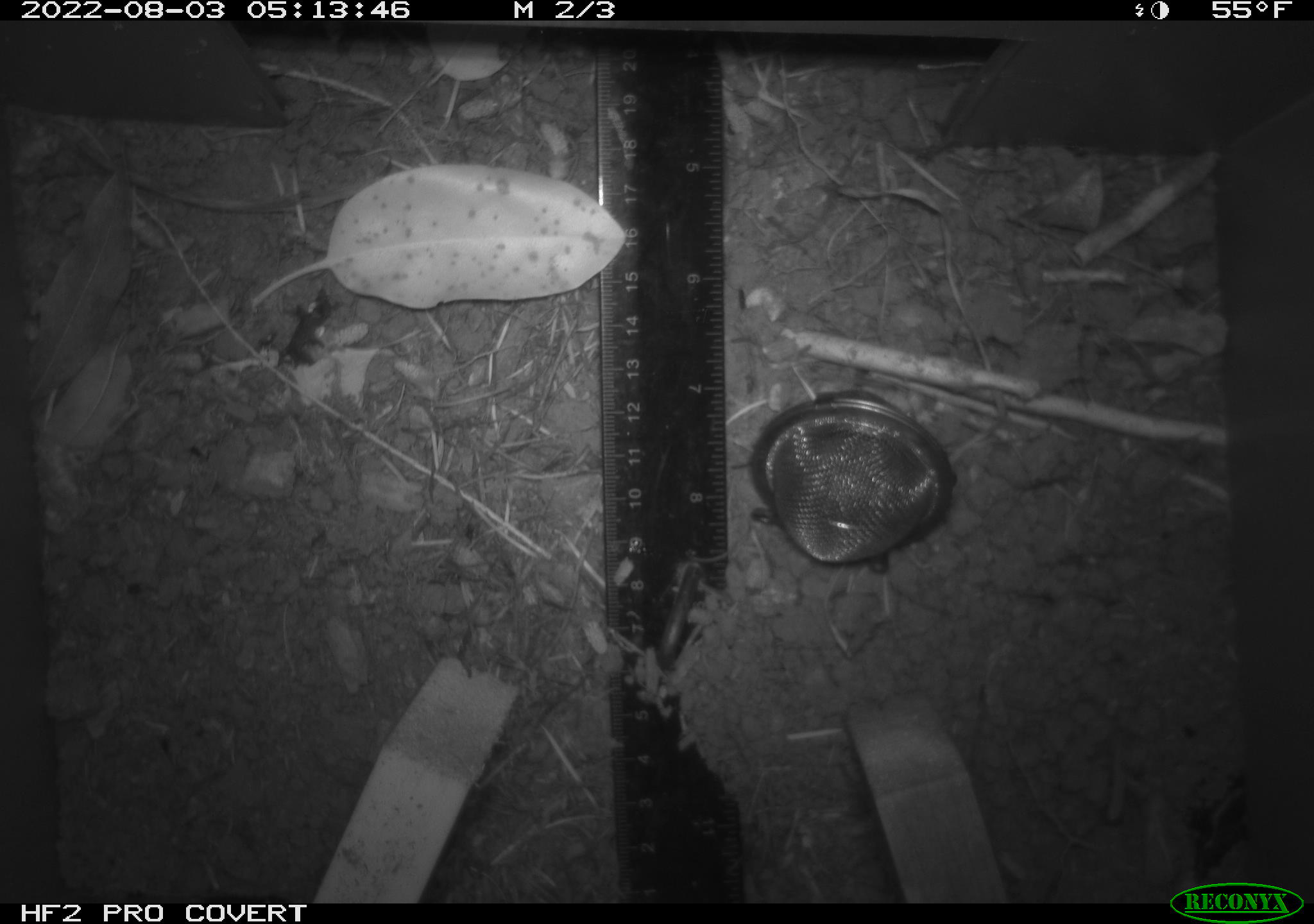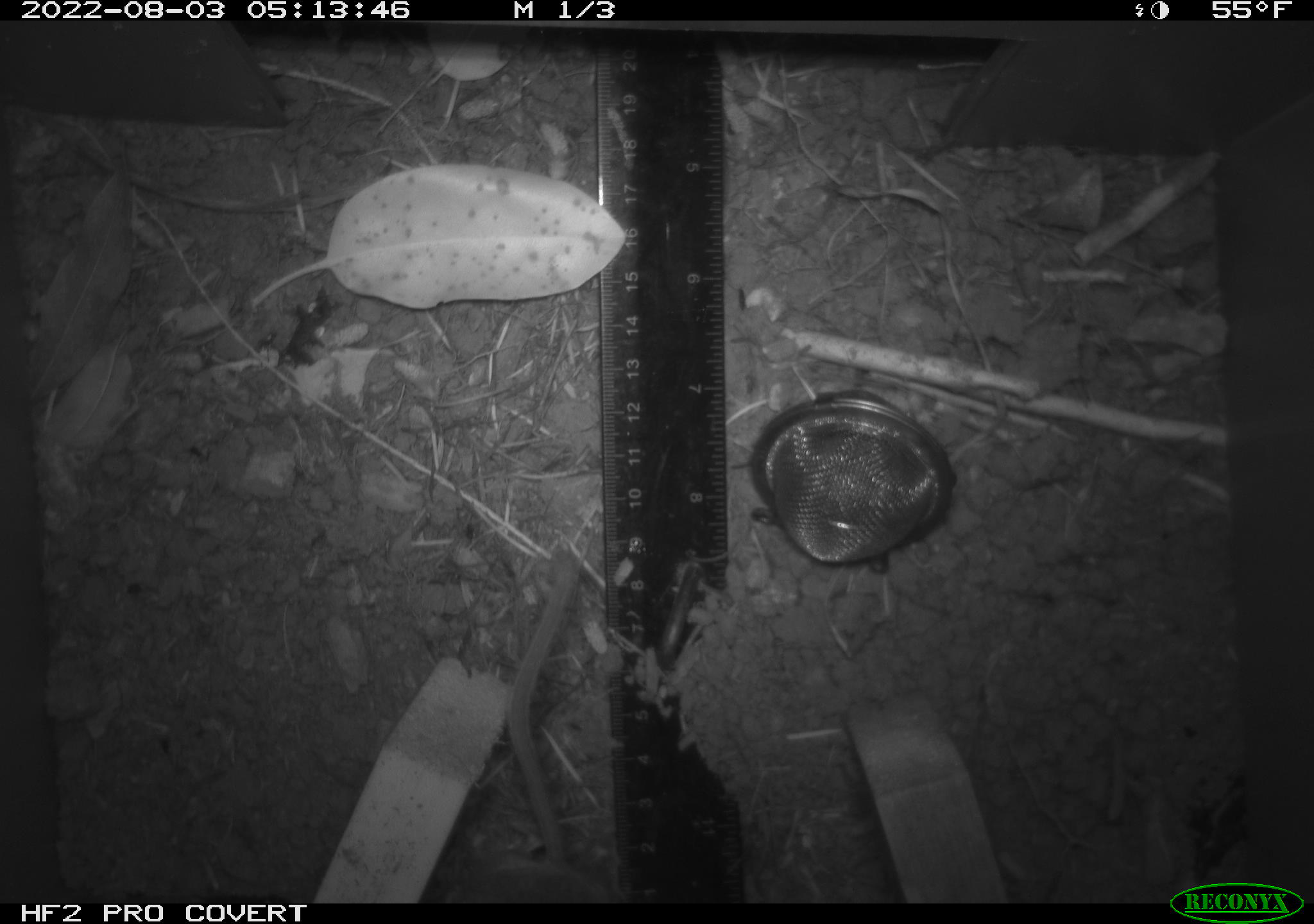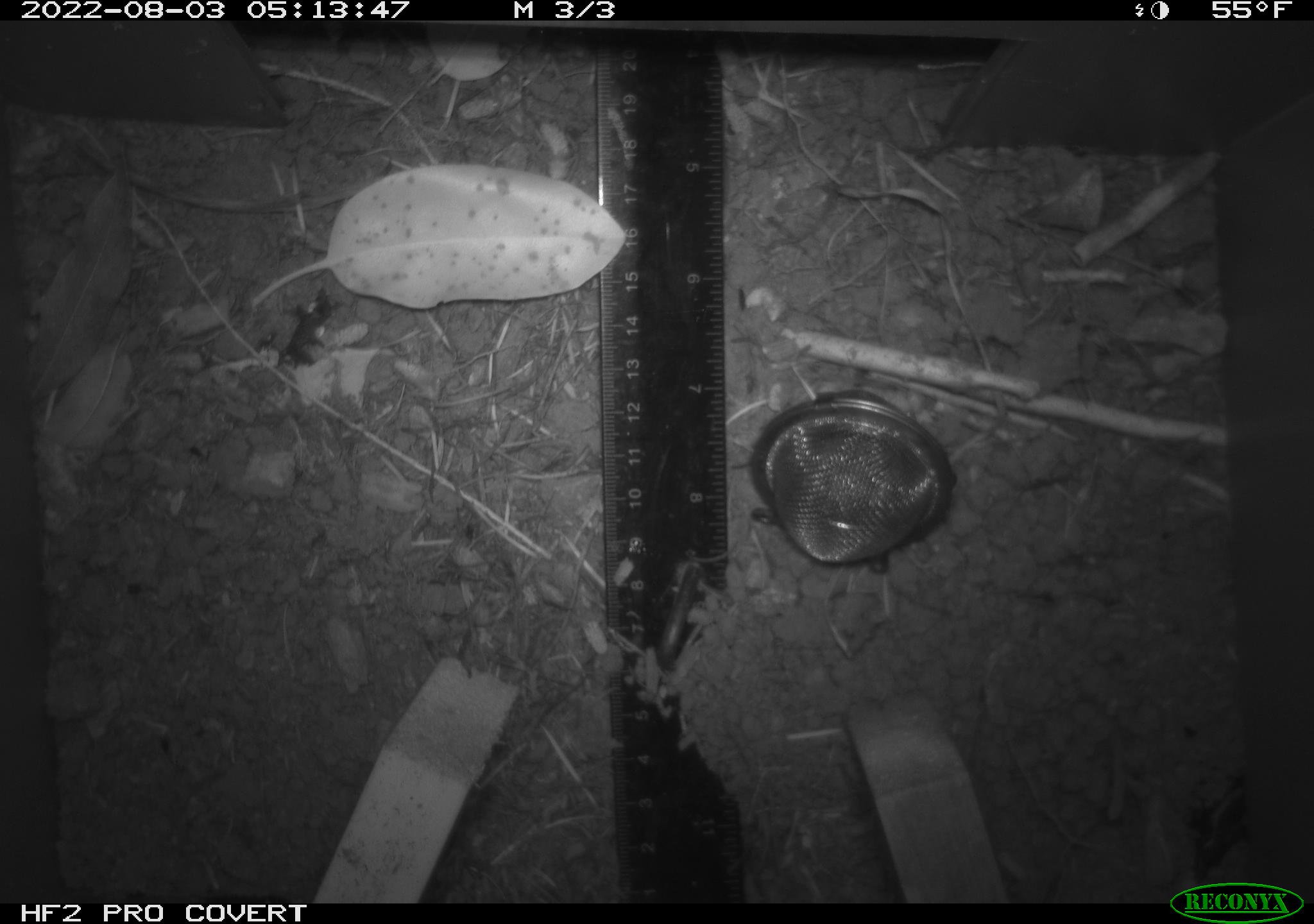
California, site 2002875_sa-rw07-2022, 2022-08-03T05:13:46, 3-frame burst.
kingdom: Animalia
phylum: Chordata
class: Mammalia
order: Rodentia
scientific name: Rodentia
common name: mouse species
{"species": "mouse species (Rodentia)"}